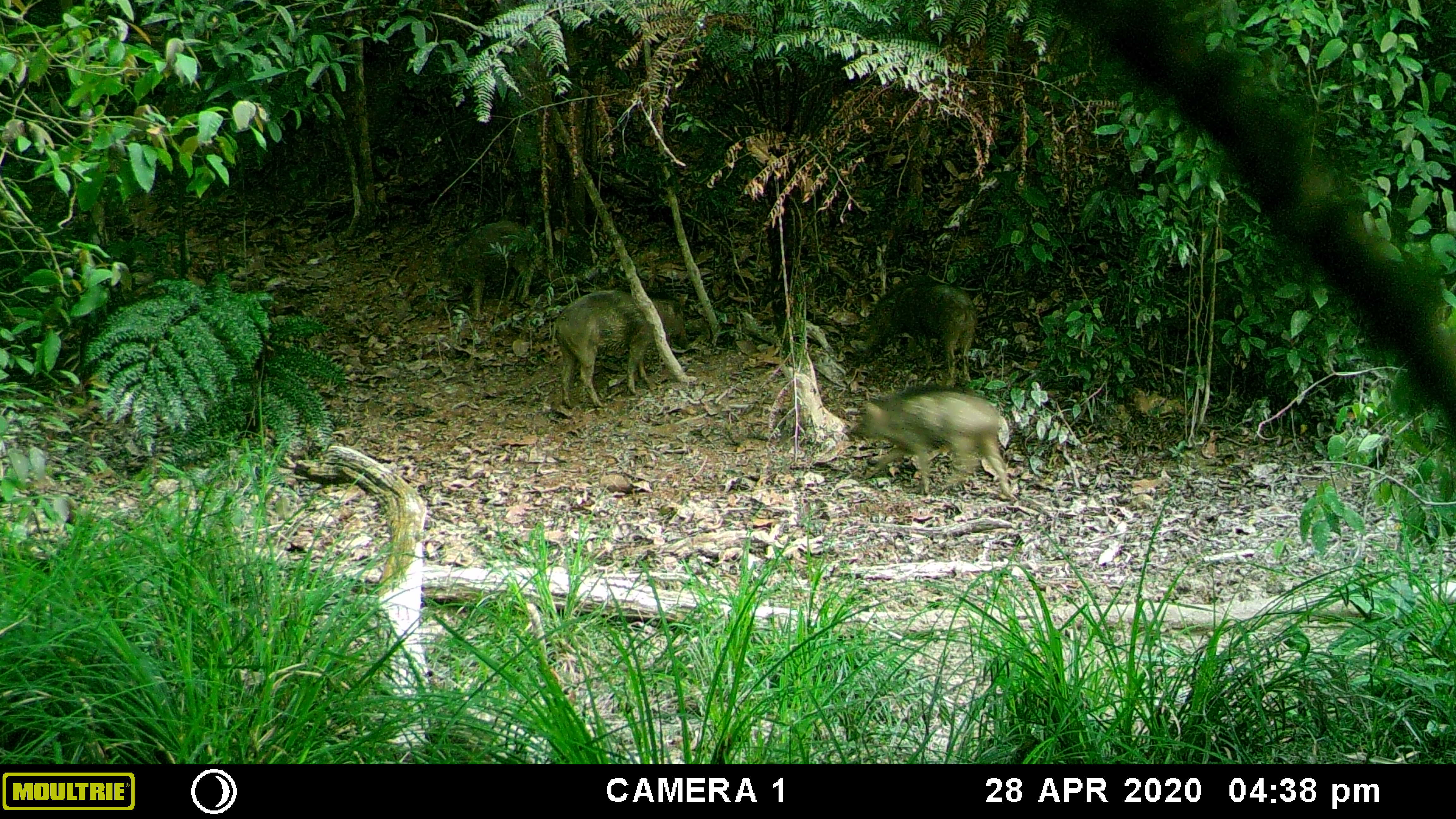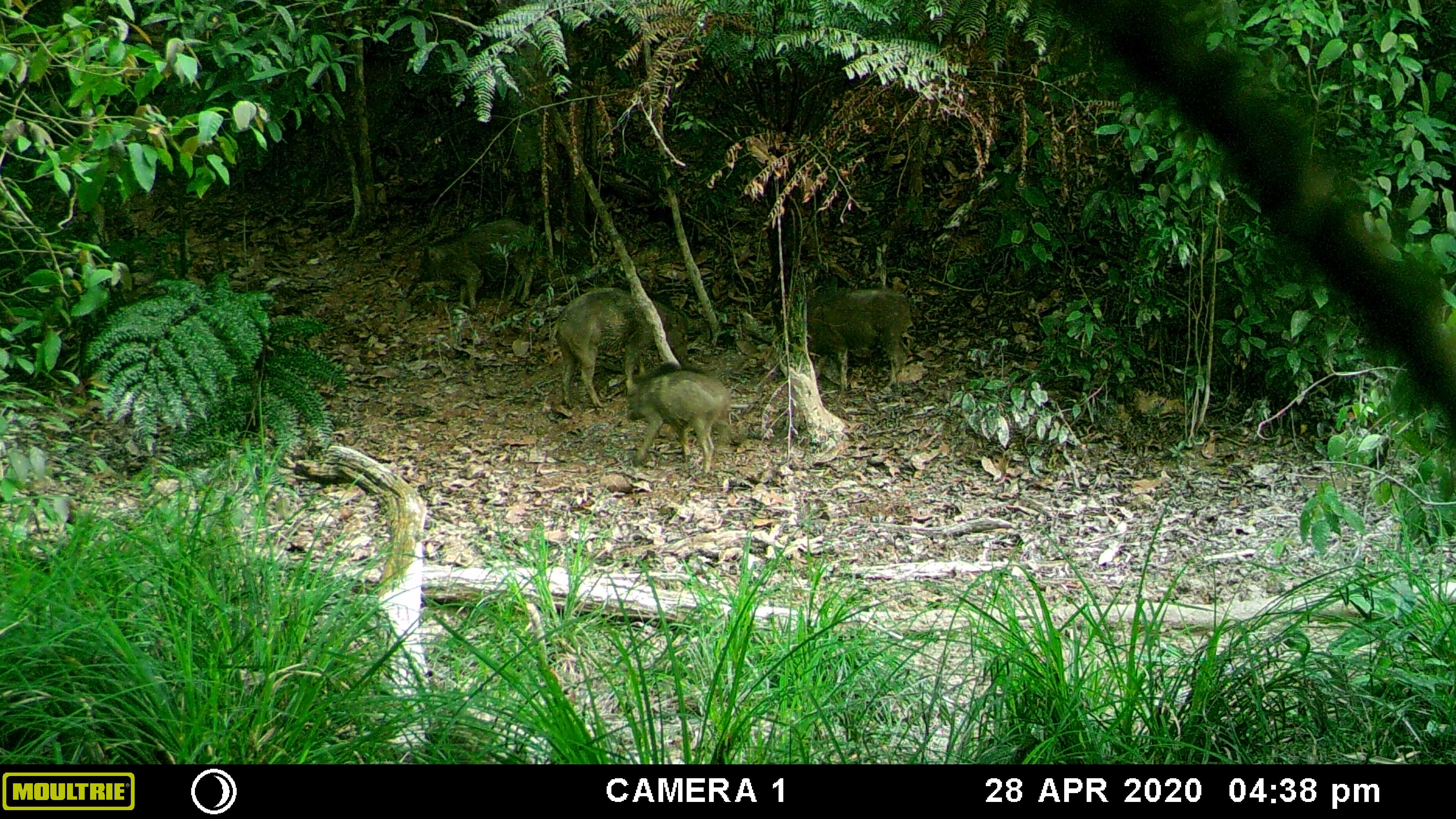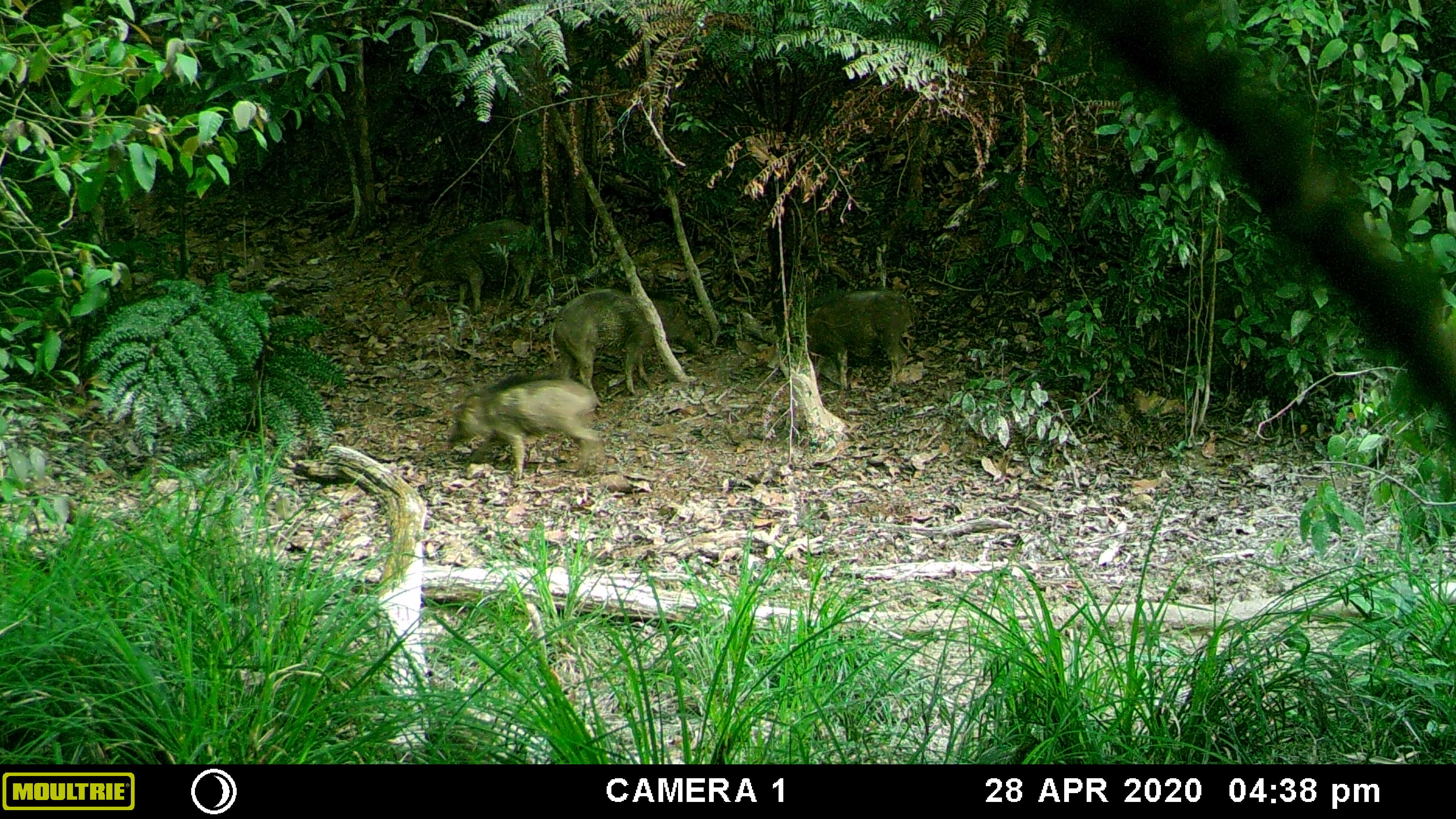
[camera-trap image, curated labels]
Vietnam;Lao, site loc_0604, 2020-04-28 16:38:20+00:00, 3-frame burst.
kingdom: Animalia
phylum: Chordata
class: Mammalia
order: Artiodactyla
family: Suidae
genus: Sus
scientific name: Sus scrofa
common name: eurasian wild pig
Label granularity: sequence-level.